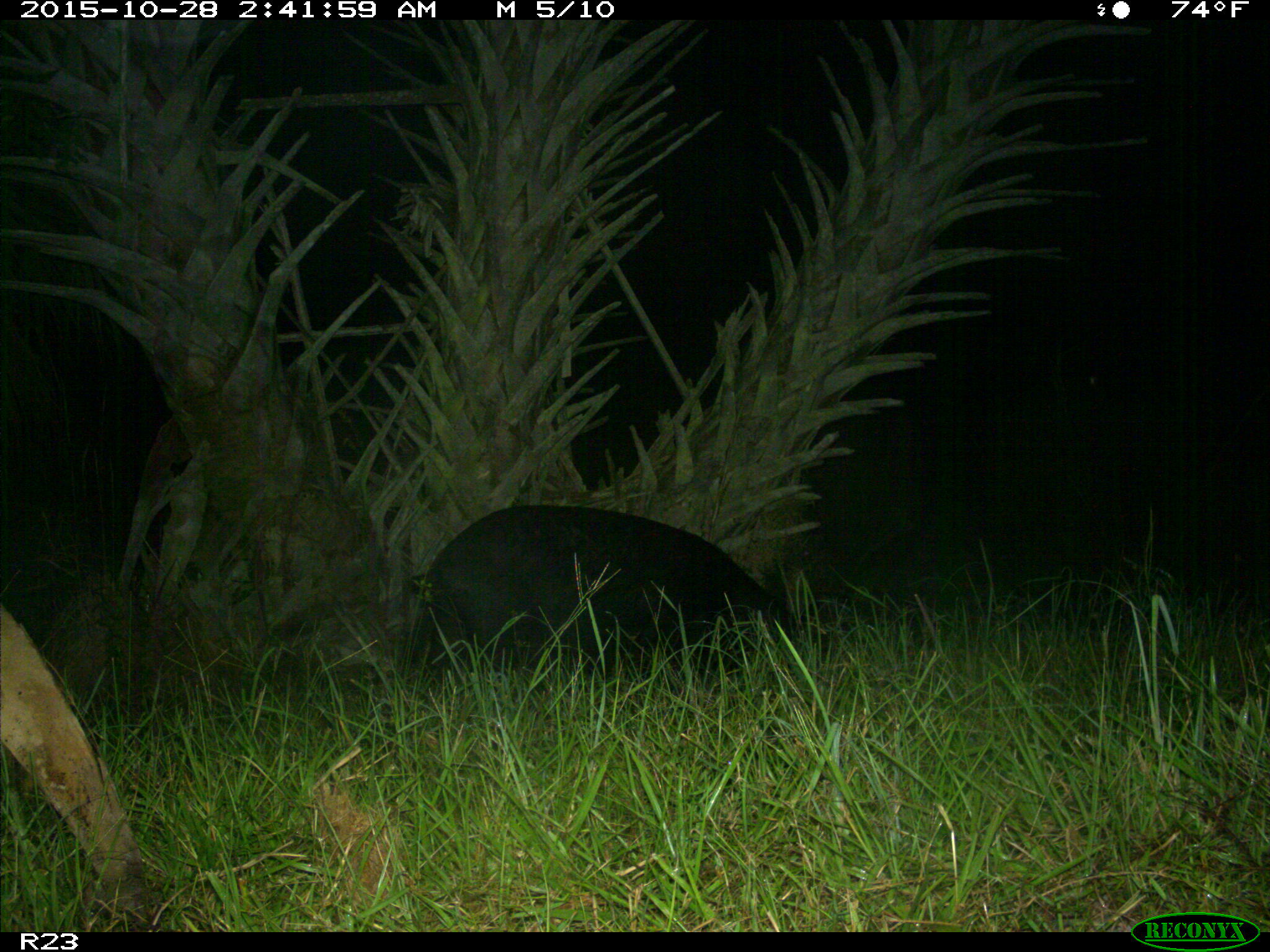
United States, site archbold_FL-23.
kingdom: Animalia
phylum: Chordata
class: Mammalia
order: Artiodactyla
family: Suidae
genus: Sus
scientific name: Sus scrofa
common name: wild boar